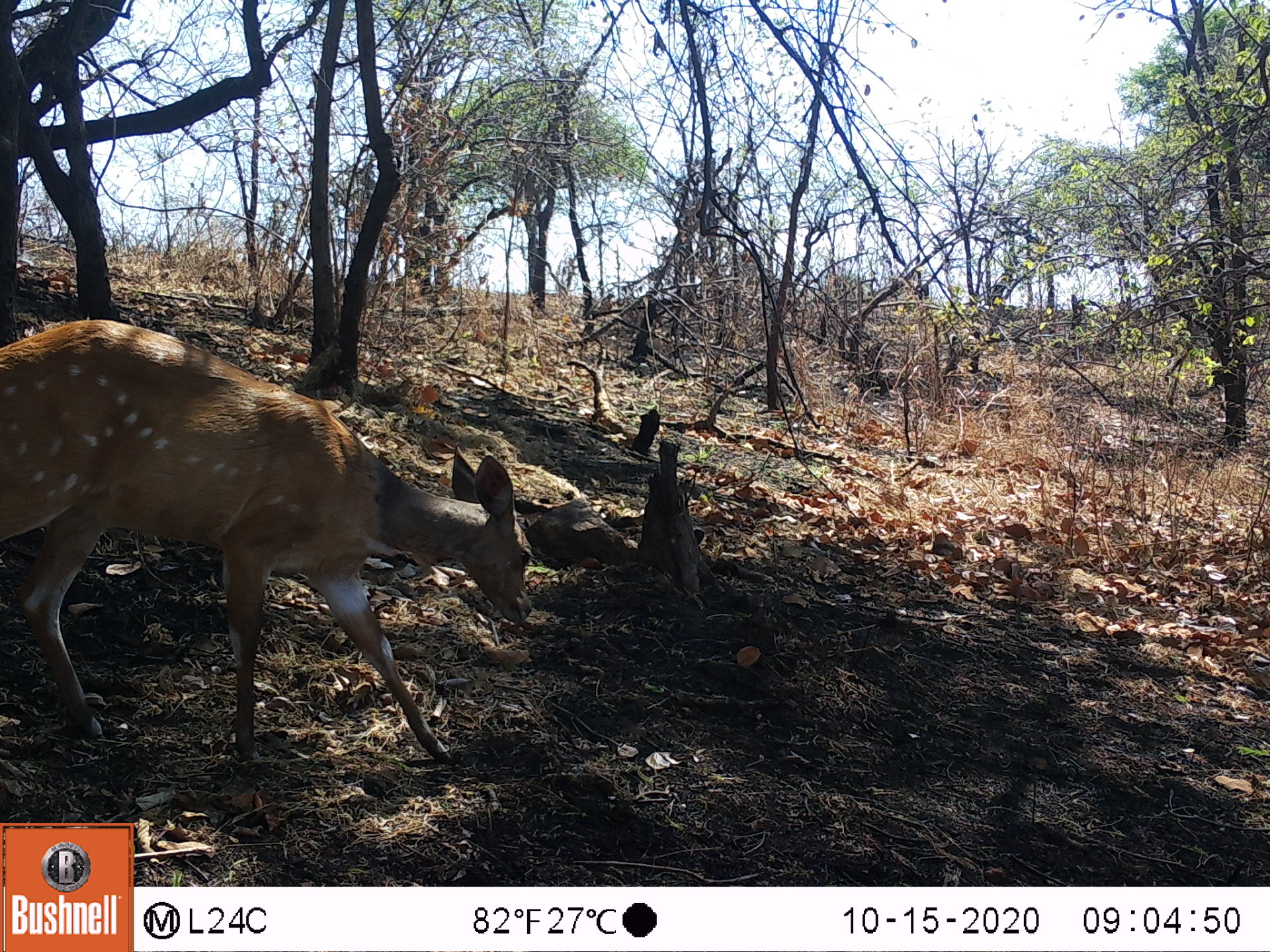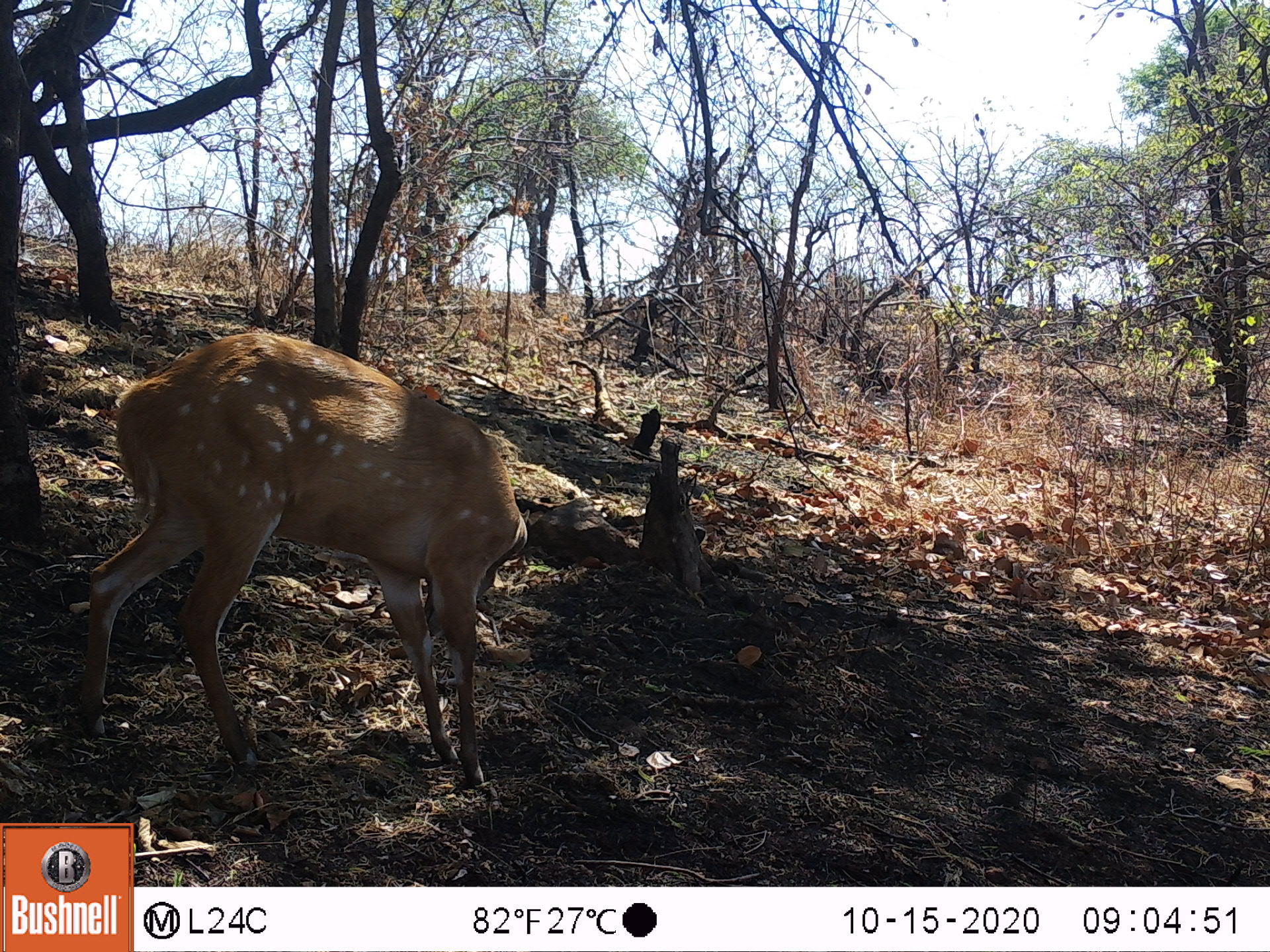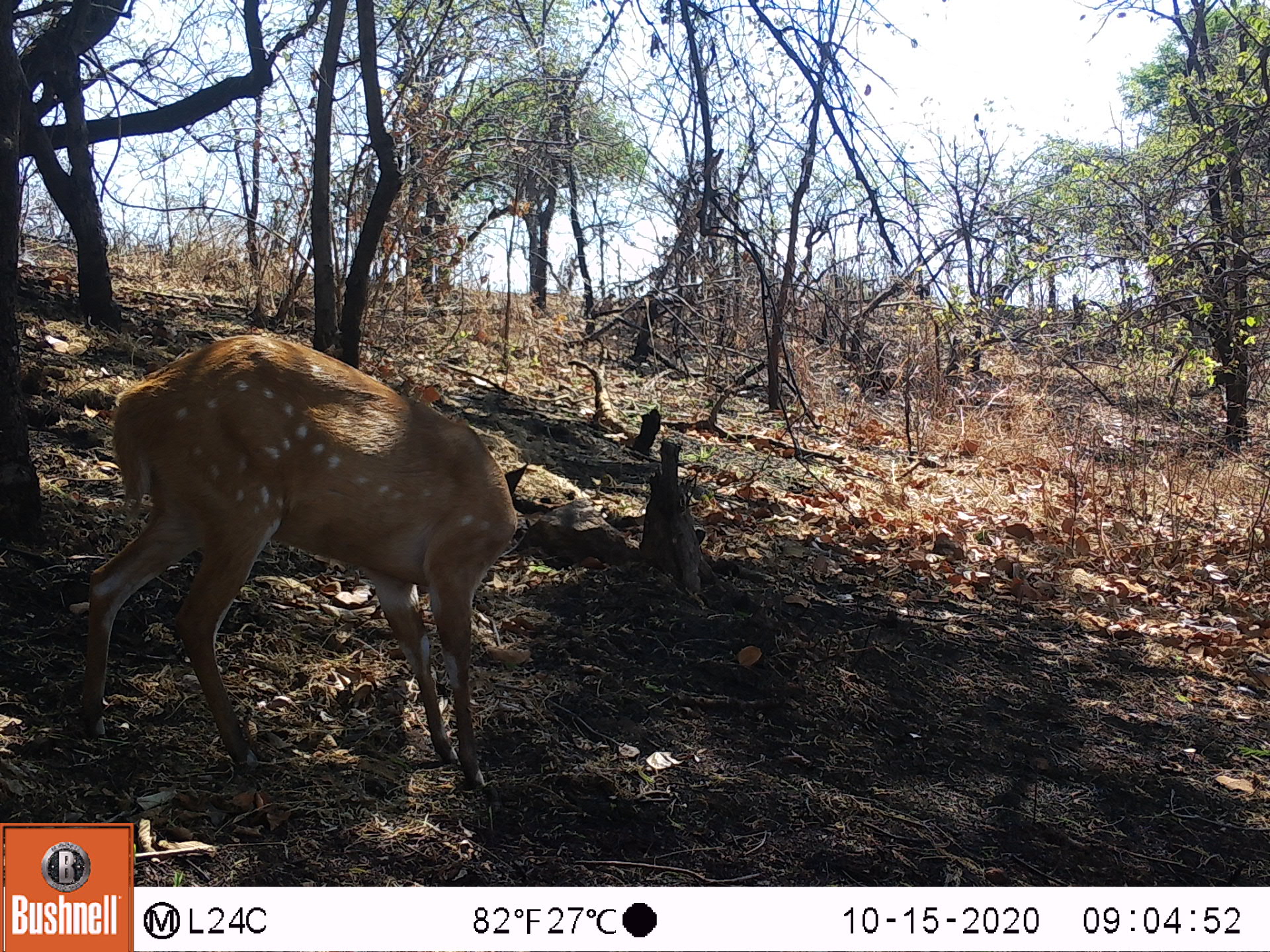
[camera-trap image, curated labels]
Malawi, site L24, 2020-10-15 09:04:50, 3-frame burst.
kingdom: Animalia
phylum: Chordata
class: Mammalia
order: Artiodactyla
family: Bovidae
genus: Tragelaphus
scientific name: Tragelaphus sylvaticus sylvaticus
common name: cape bushbuck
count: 1